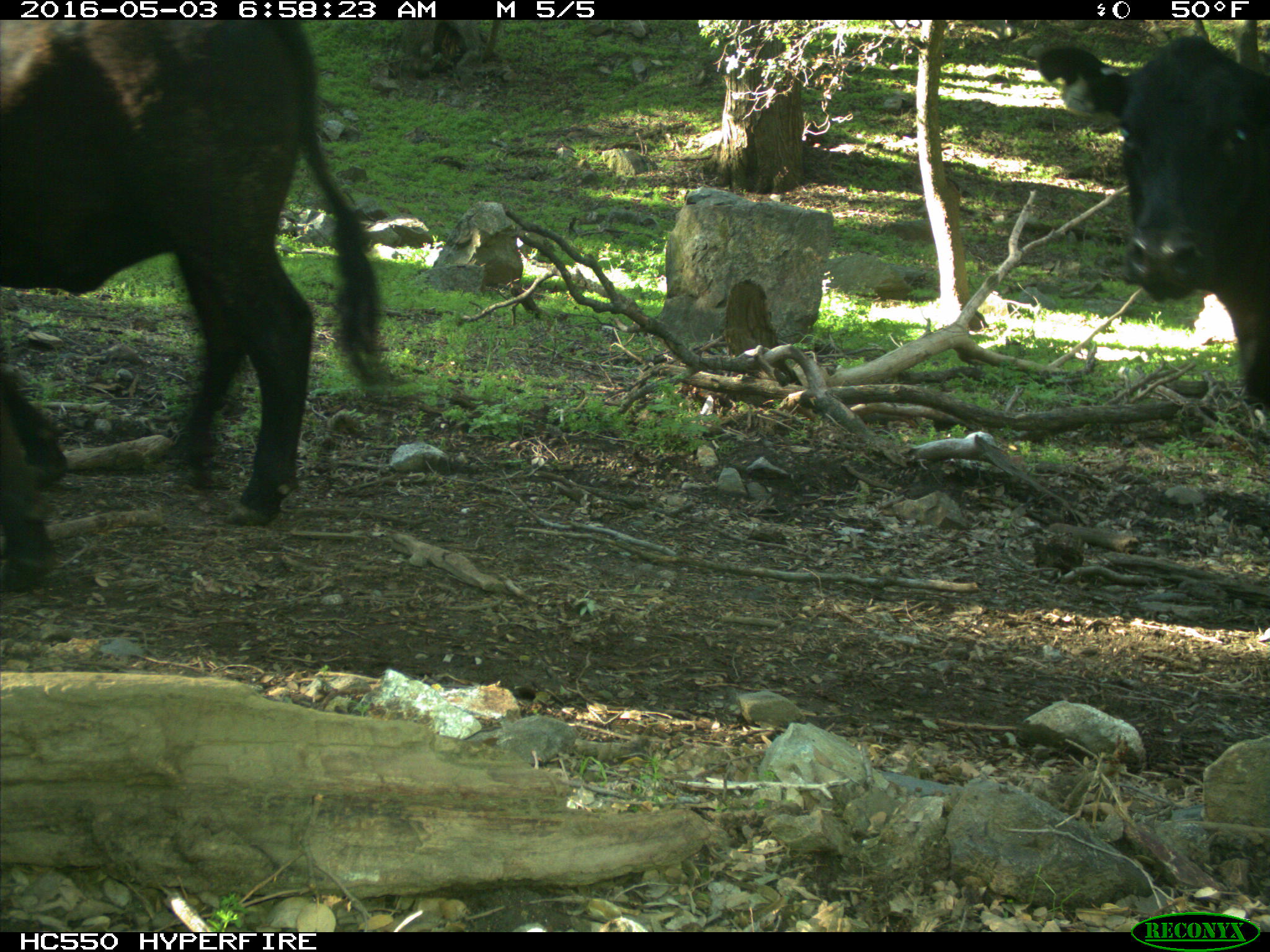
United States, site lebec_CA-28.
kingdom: Animalia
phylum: Chordata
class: Mammalia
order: Artiodactyla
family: Bovidae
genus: Bos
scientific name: Bos taurus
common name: domestic cow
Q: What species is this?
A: Bos taurus (domestic cow).